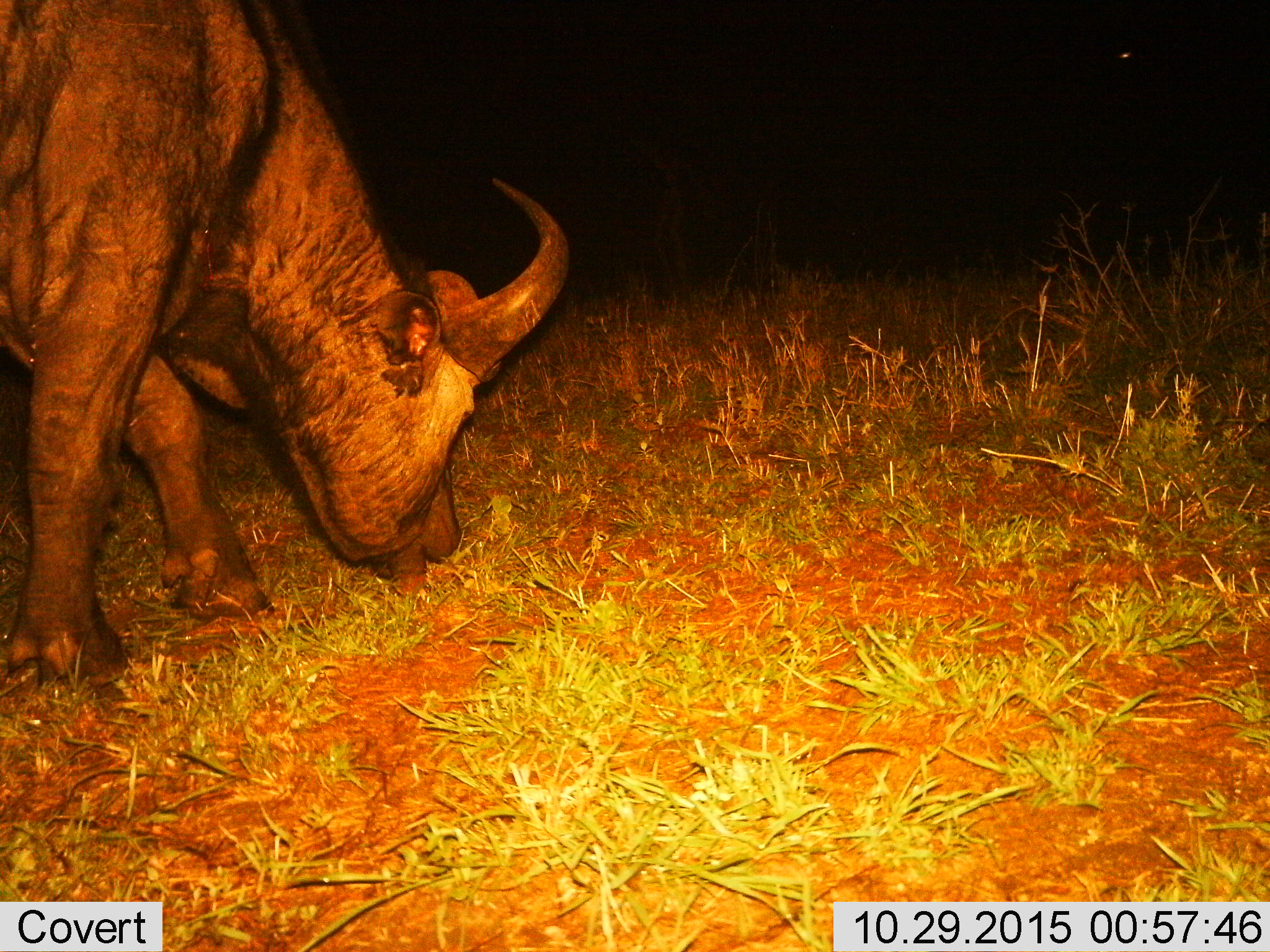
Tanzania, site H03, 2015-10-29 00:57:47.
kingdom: Animalia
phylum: Chordata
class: Mammalia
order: Artiodactyla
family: Bovidae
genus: Syncerus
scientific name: Syncerus caffer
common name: cape buffalo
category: buffalo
Buffalo (cape buffalo) (Syncerus caffer), count 1. Behavior (volunteer vote fractions): standing 12%, resting 0%, moving 0%, interacting 0%. Young present (vote fraction): 0%. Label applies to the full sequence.